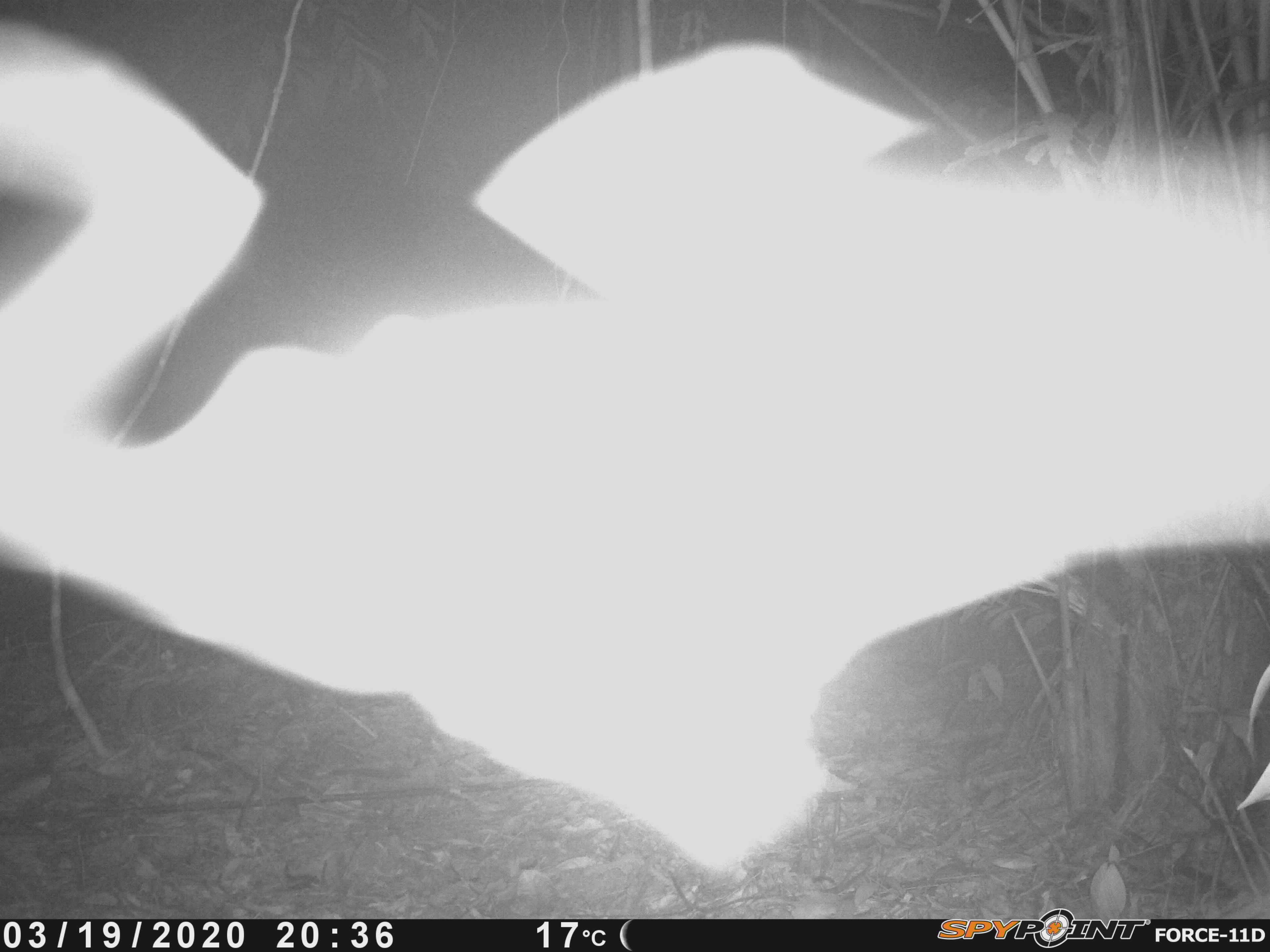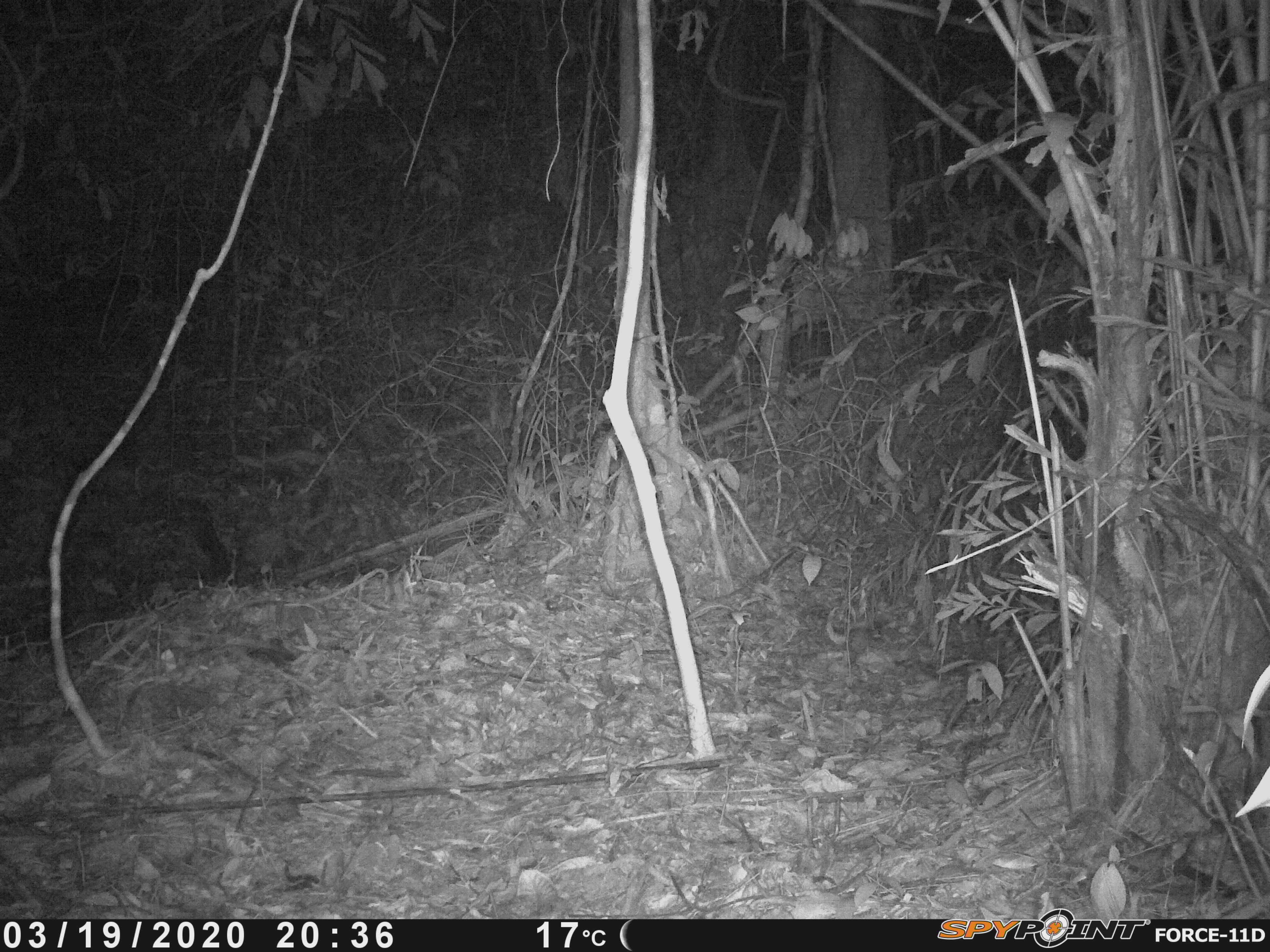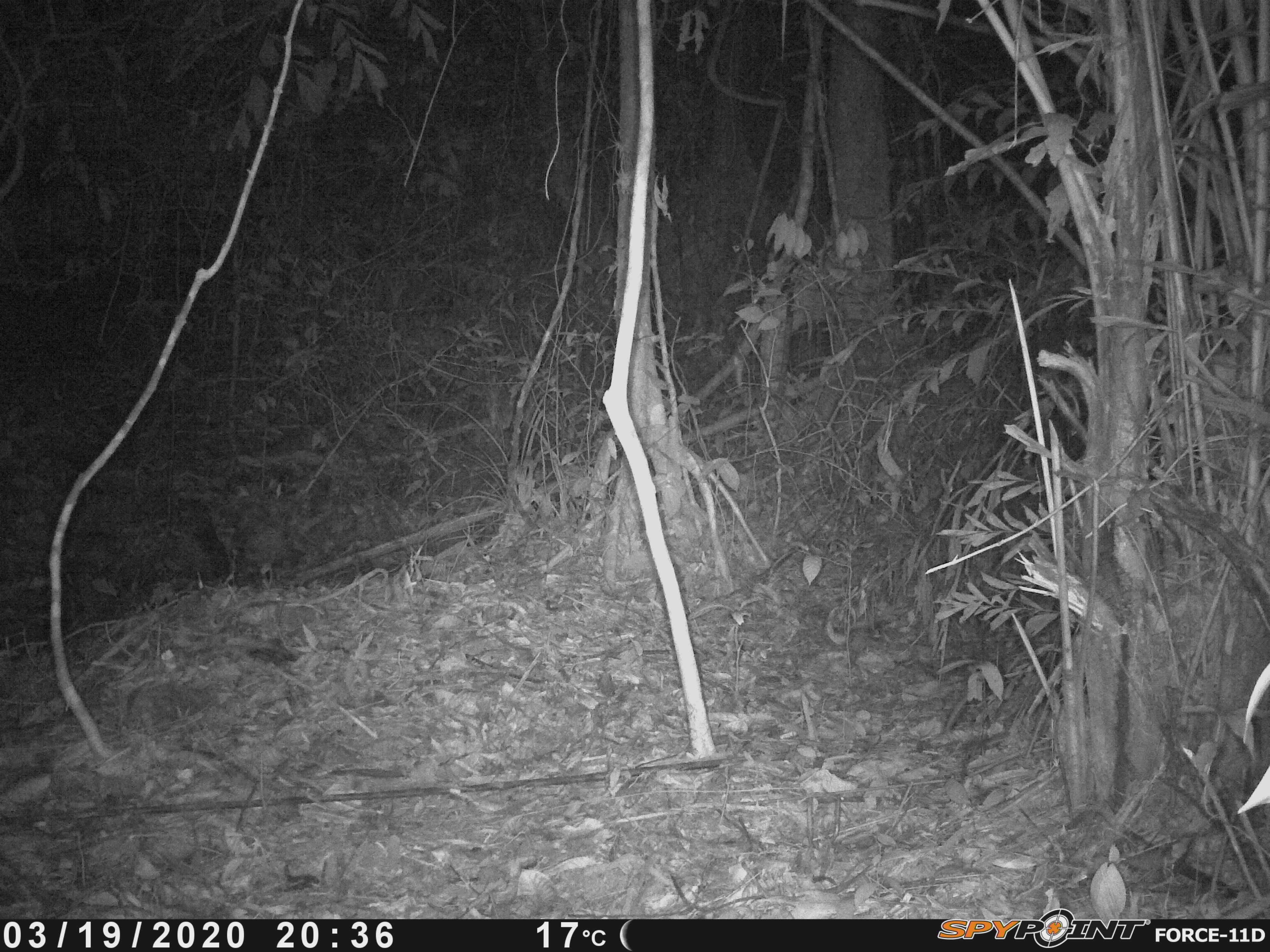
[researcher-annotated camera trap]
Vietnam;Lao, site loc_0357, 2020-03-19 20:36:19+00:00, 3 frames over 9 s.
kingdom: Animalia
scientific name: Animalia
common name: animal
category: unidentified animal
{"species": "unidentified animal (animal) (Animalia)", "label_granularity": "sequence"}